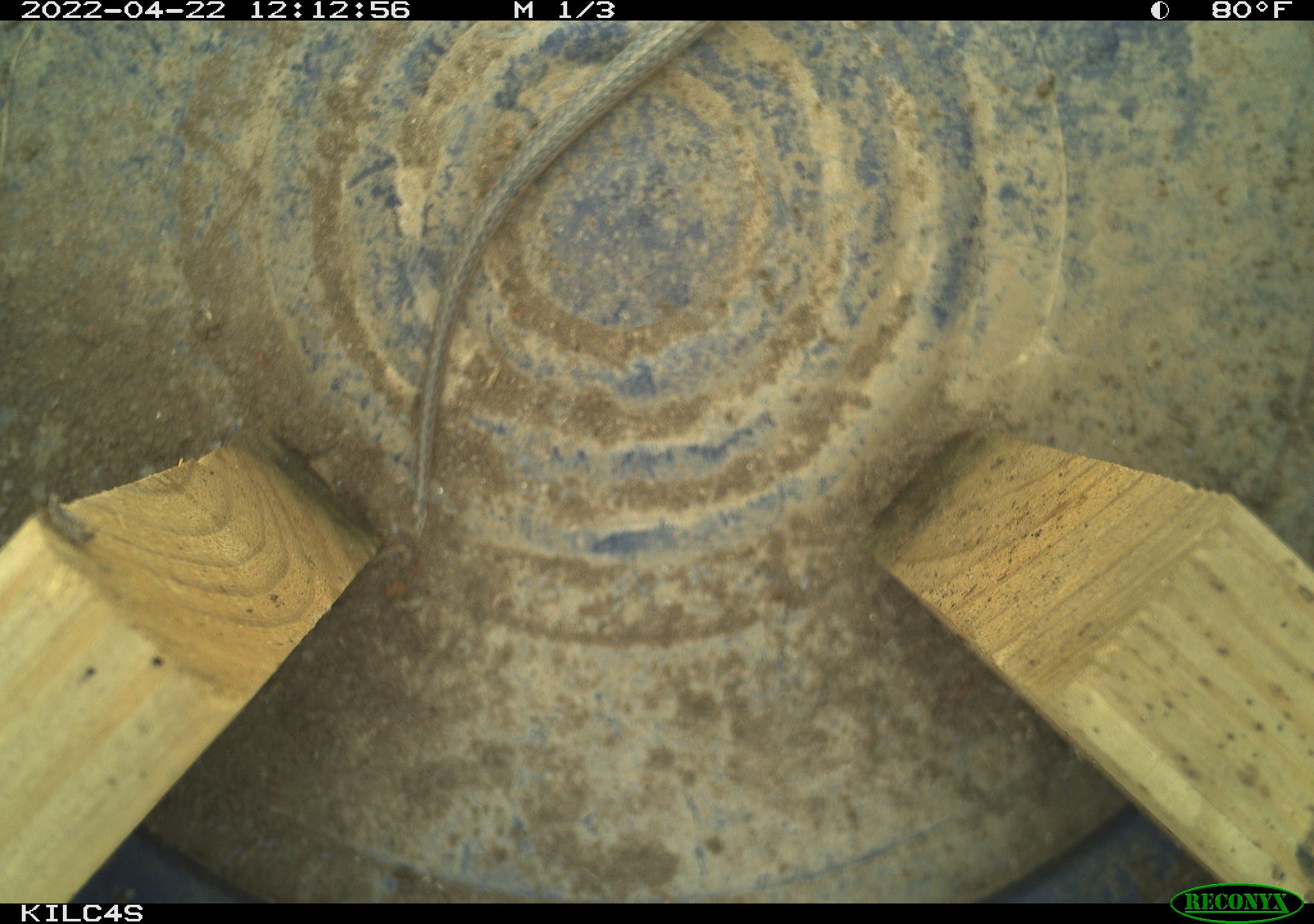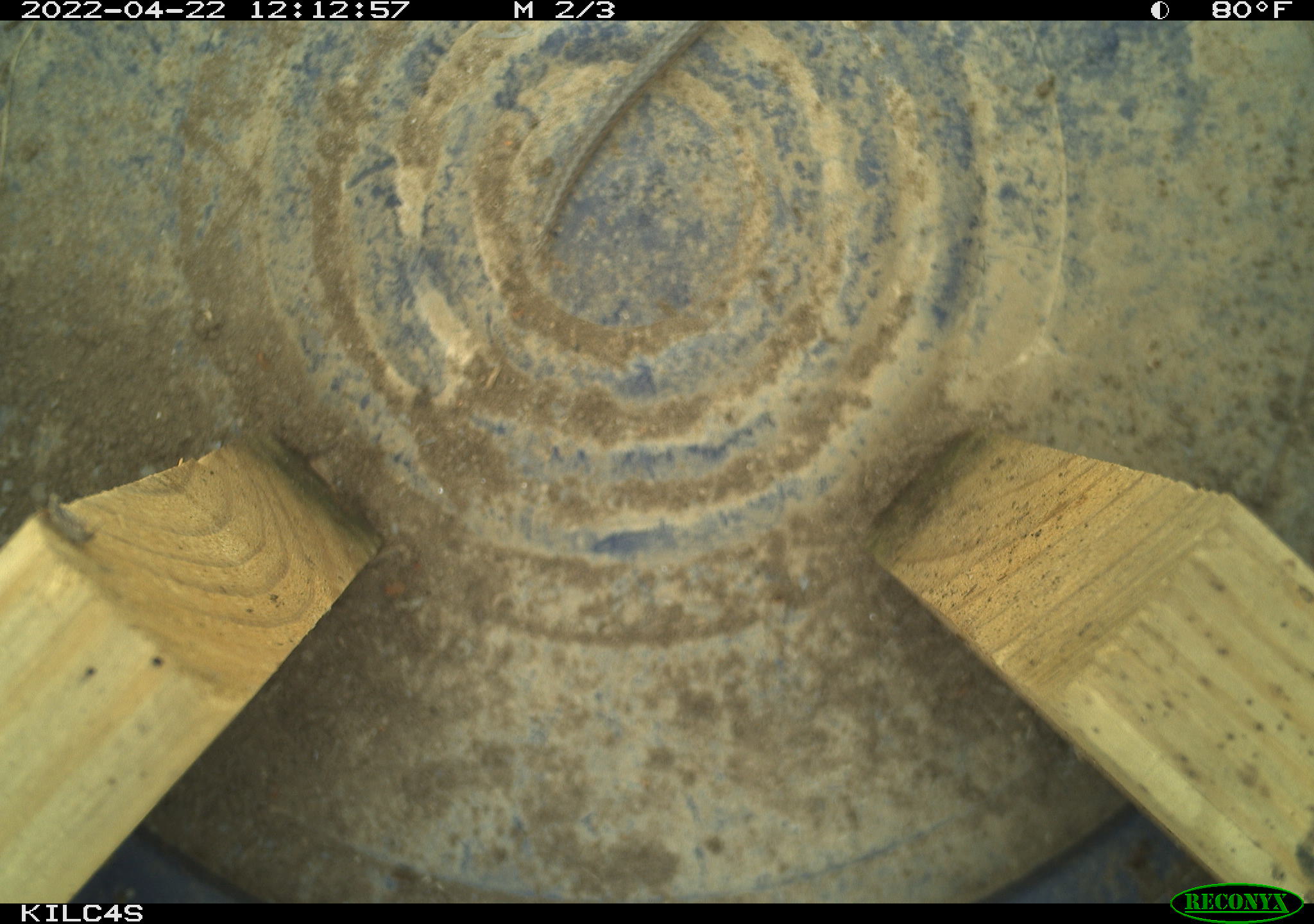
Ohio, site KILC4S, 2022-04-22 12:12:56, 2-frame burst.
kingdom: Animalia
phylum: Chordata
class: Reptilia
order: Squamata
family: Colubridae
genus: Thamnophis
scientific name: Thamnophis sirtalis sirtalis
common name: eastern gartersnake